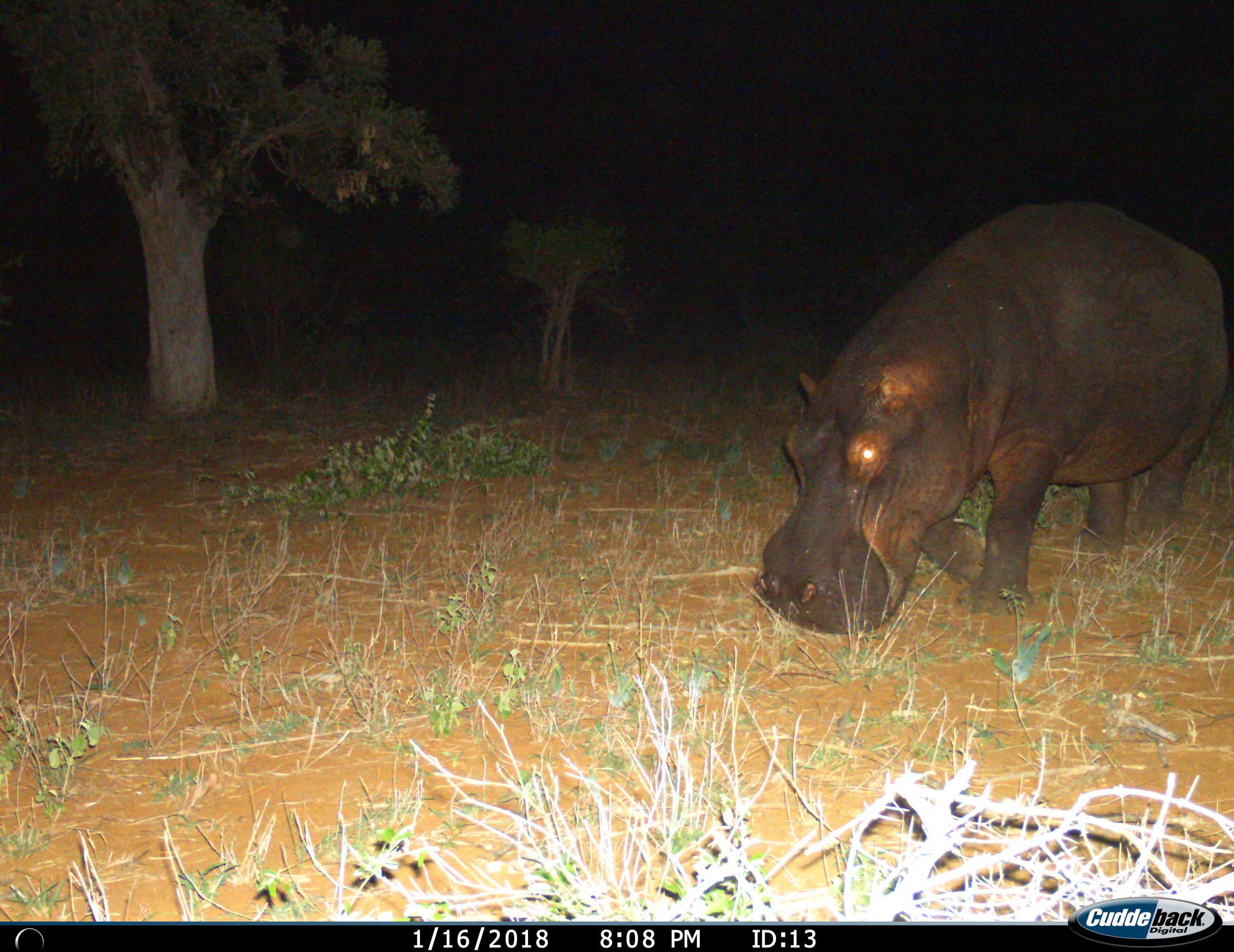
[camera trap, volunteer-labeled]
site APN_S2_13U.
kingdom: Animalia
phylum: Chordata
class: Mammalia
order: Artiodactyla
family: Hippopotamidae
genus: Hippopotamus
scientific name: Hippopotamus amphibius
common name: hippopotamus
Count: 1.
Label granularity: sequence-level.